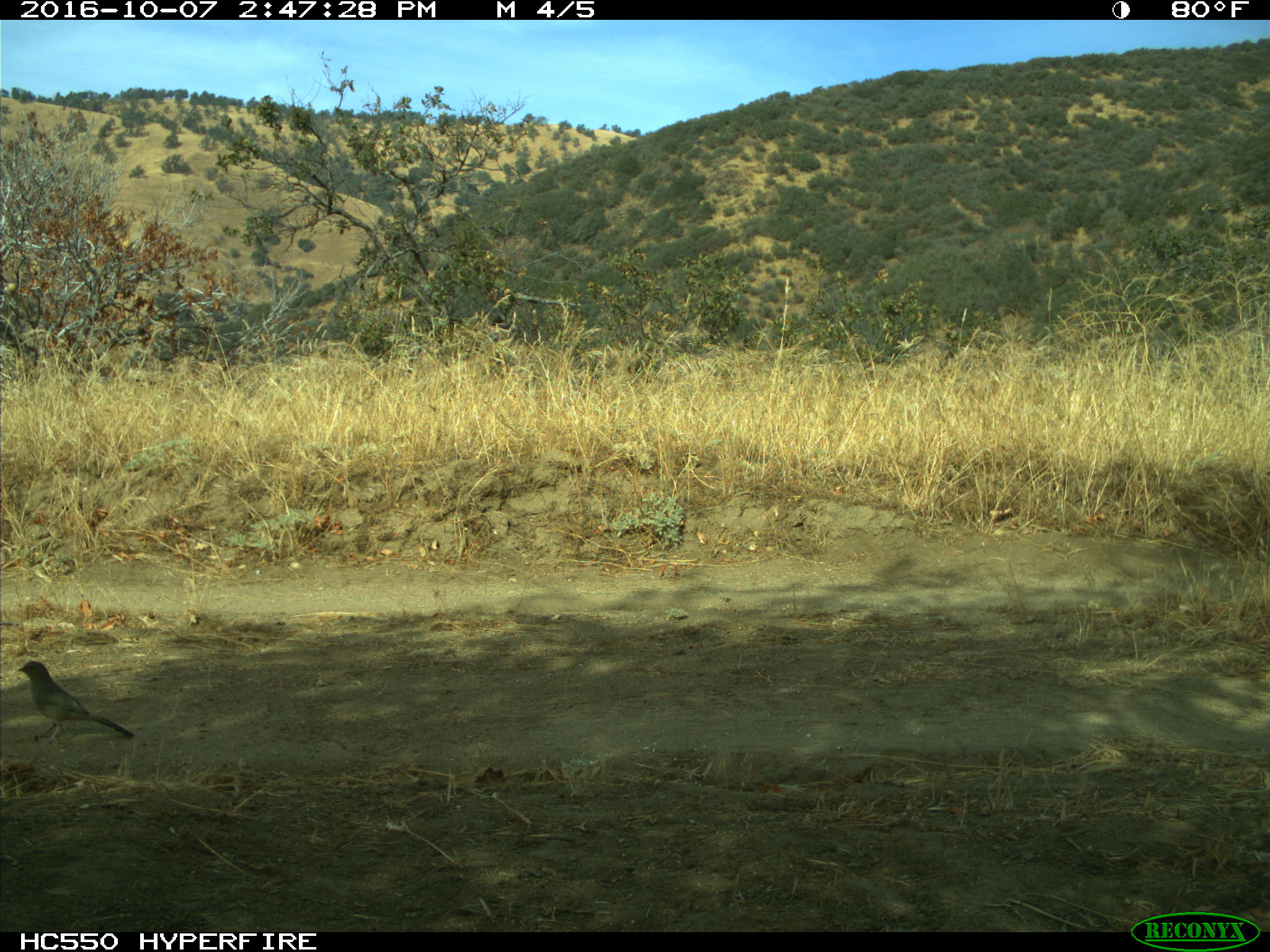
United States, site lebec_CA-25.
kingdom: Animalia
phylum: Chordata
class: Aves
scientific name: Aves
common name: birds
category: unidentified bird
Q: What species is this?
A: Unidentified bird (birds) (Aves).